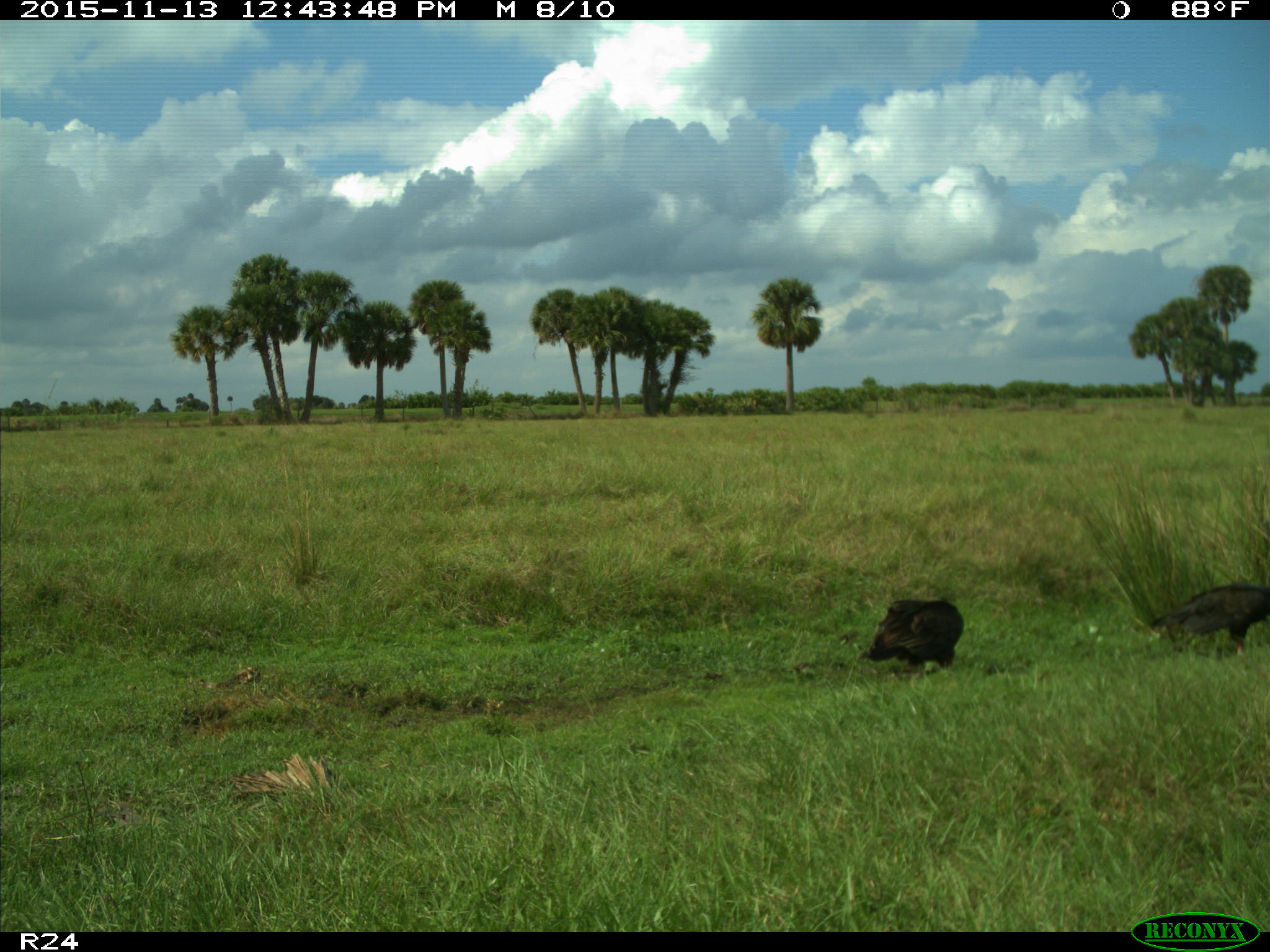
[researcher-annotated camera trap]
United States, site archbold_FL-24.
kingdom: Animalia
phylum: Chordata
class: Aves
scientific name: Aves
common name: birds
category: unidentified bird